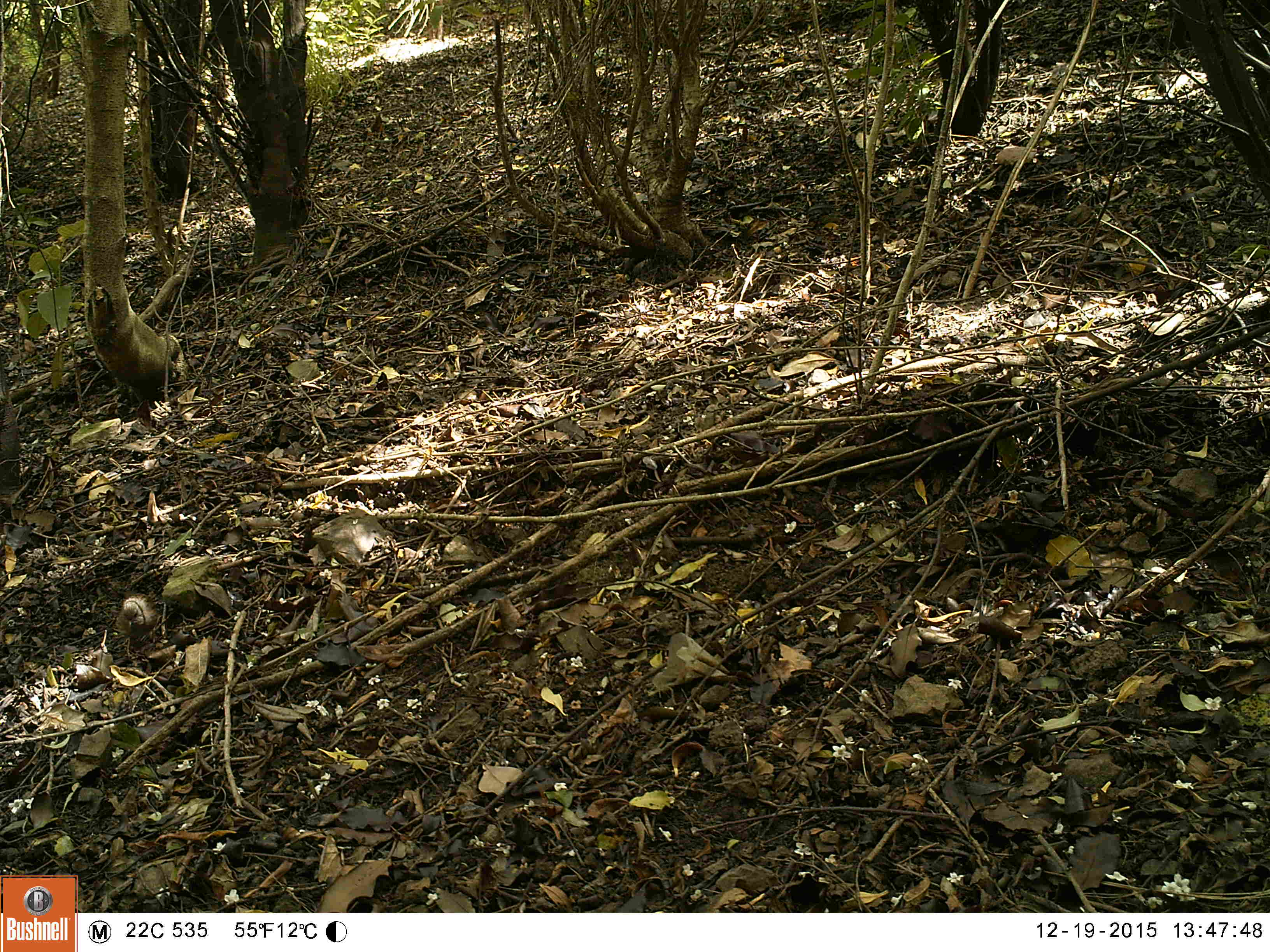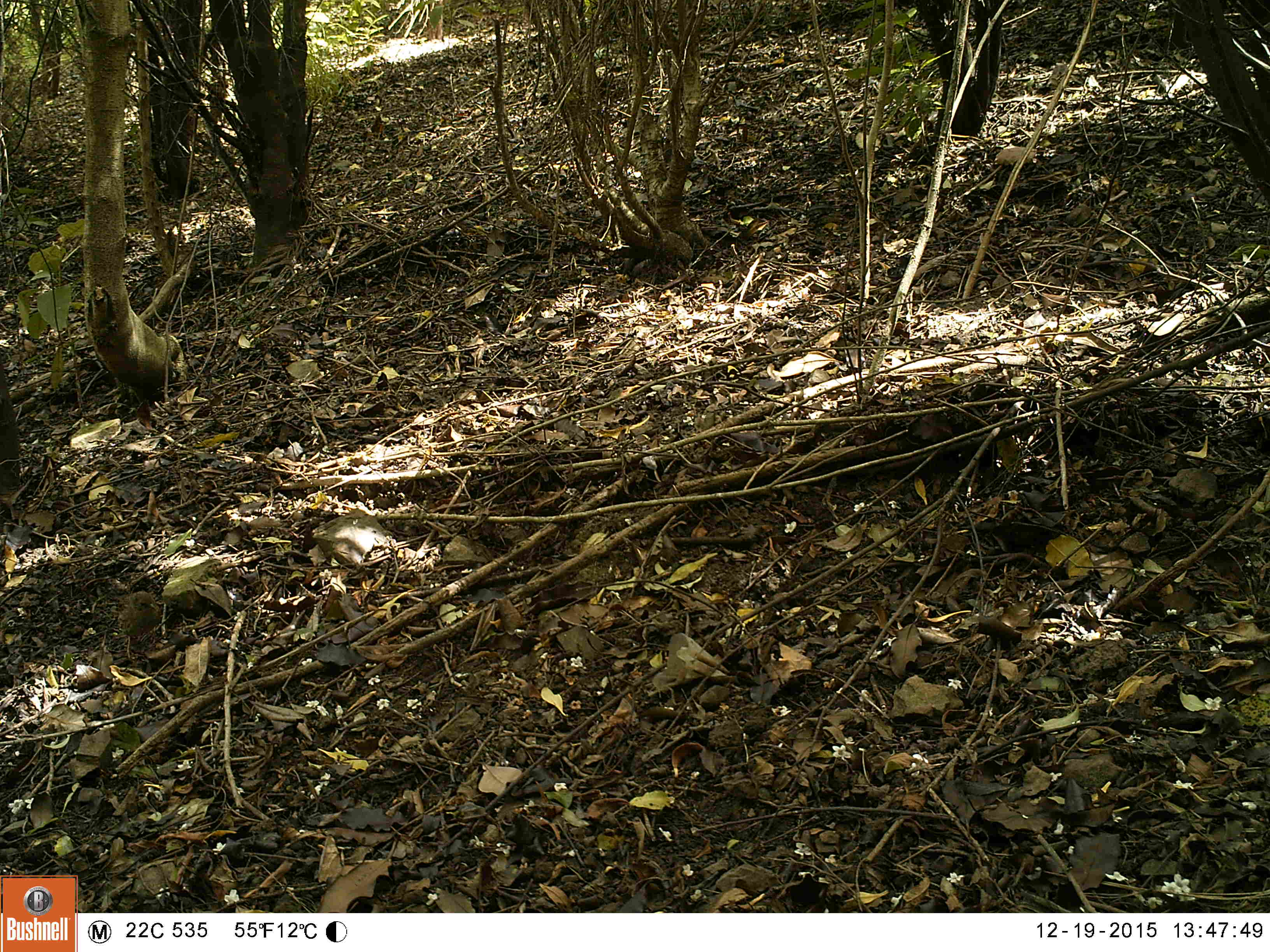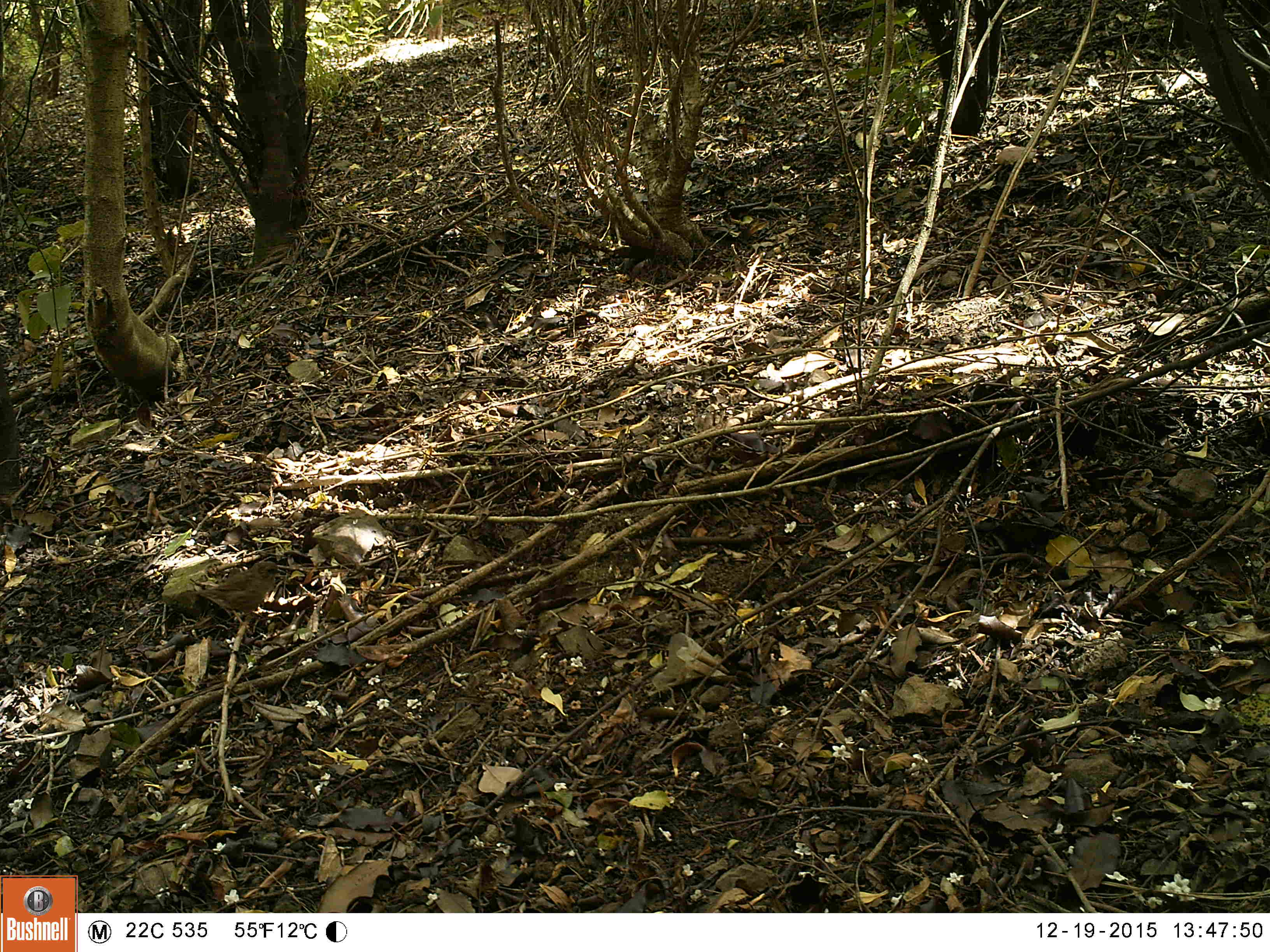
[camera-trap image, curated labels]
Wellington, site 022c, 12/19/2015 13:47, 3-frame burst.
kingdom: Animalia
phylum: Chordata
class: Aves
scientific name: Aves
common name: bird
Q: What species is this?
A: Bird (Aves).